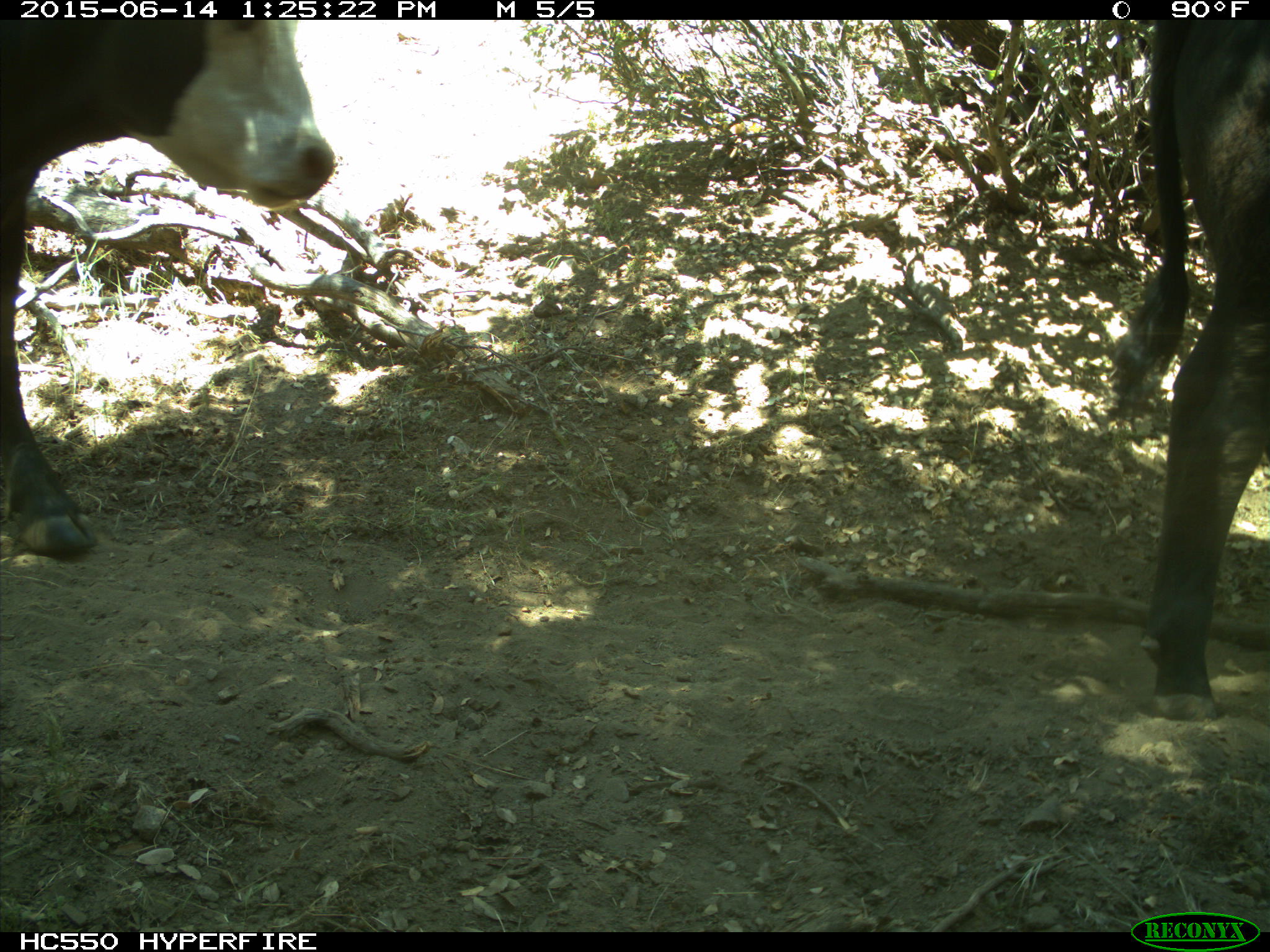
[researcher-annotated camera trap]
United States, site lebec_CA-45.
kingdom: Animalia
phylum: Chordata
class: Mammalia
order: Artiodactyla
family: Bovidae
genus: Bos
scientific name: Bos taurus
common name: domestic cow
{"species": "Bos taurus (domestic cow)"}